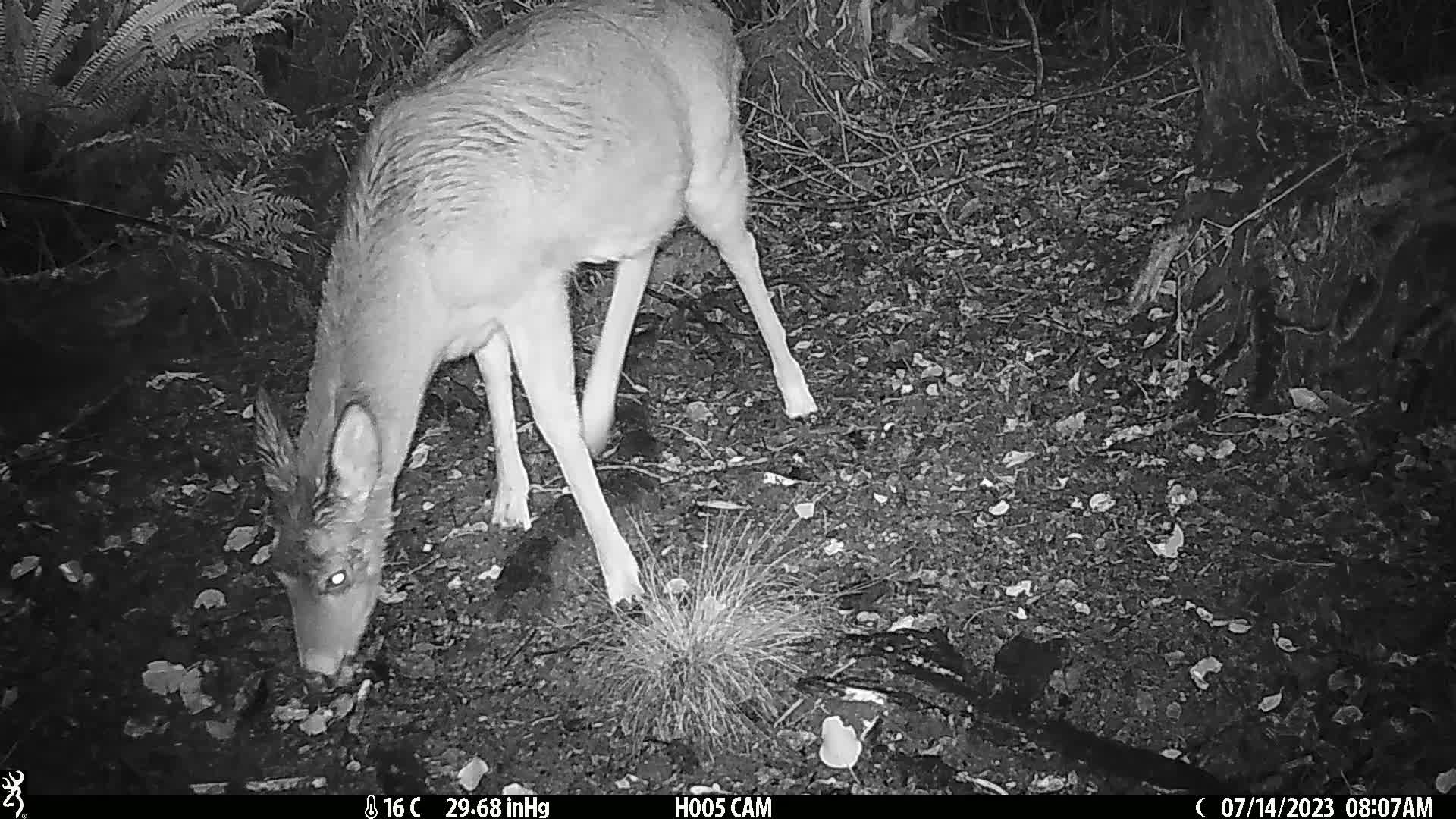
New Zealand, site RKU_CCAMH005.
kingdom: Animalia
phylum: Chordata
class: Mammalia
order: Artiodactyla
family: Cervidae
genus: Odocoileus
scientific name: Odocoileus virginianus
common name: white-tailed deer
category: white tailed deer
White tailed deer (white-tailed deer) (Odocoileus virginianus).